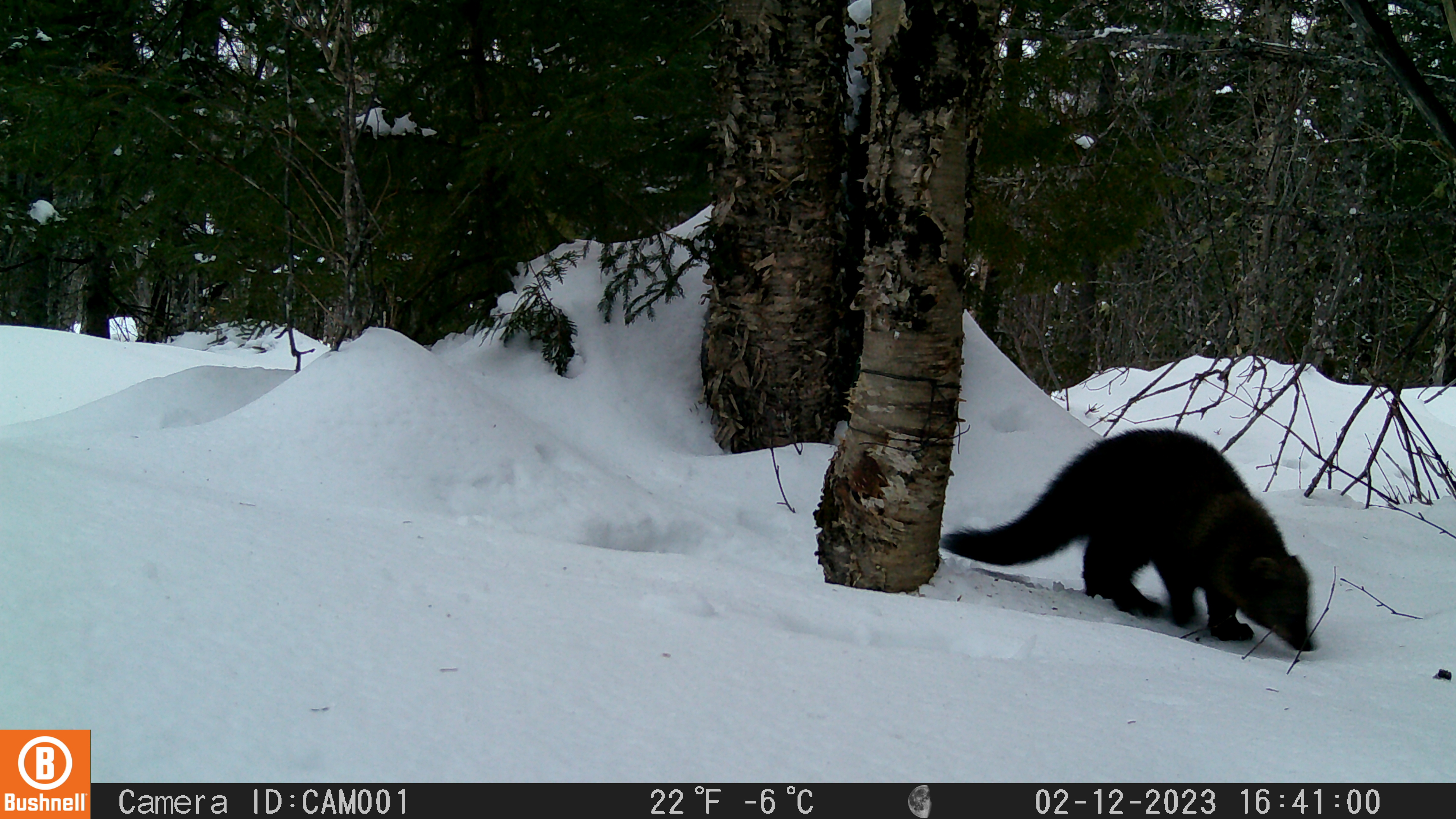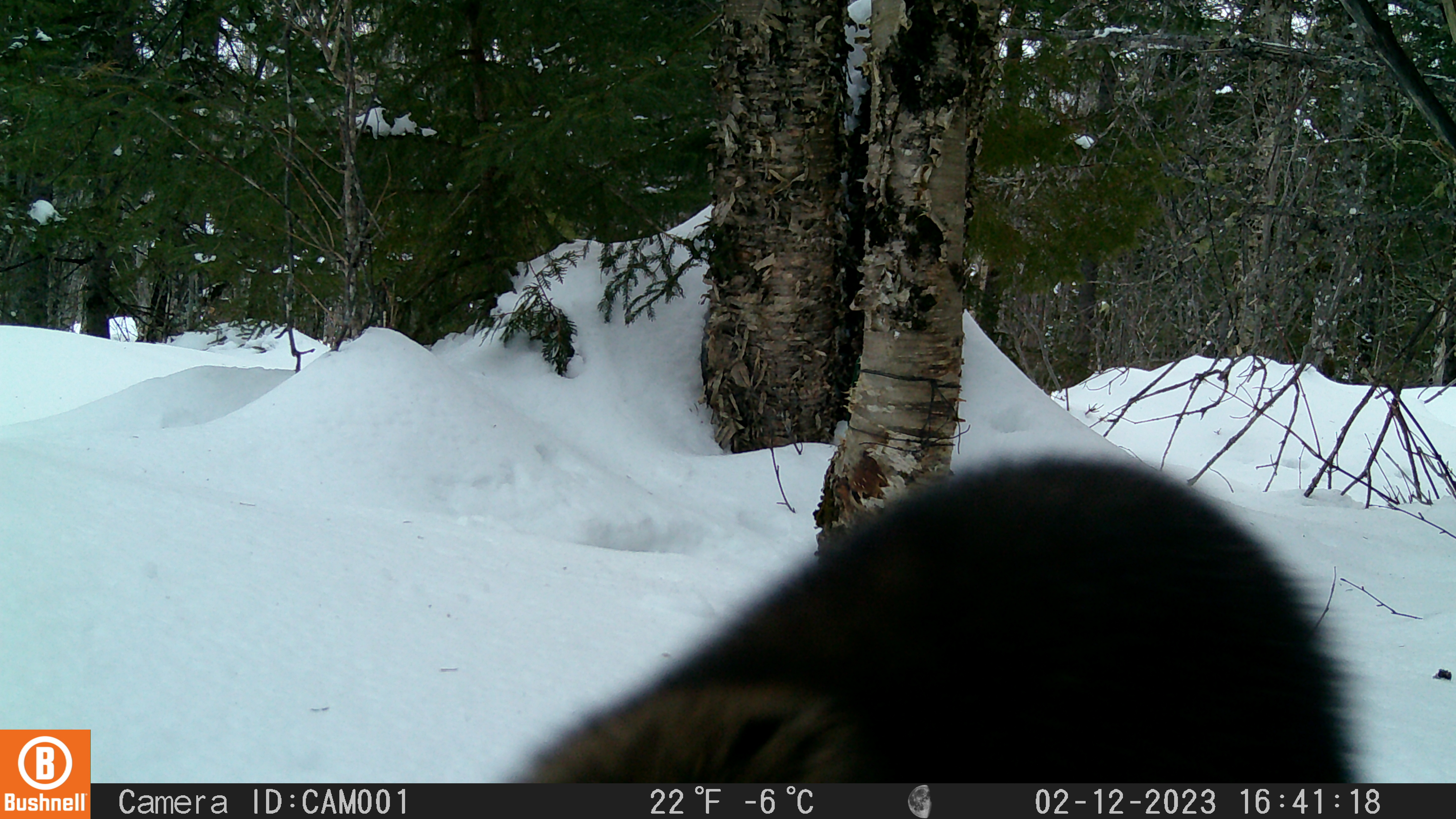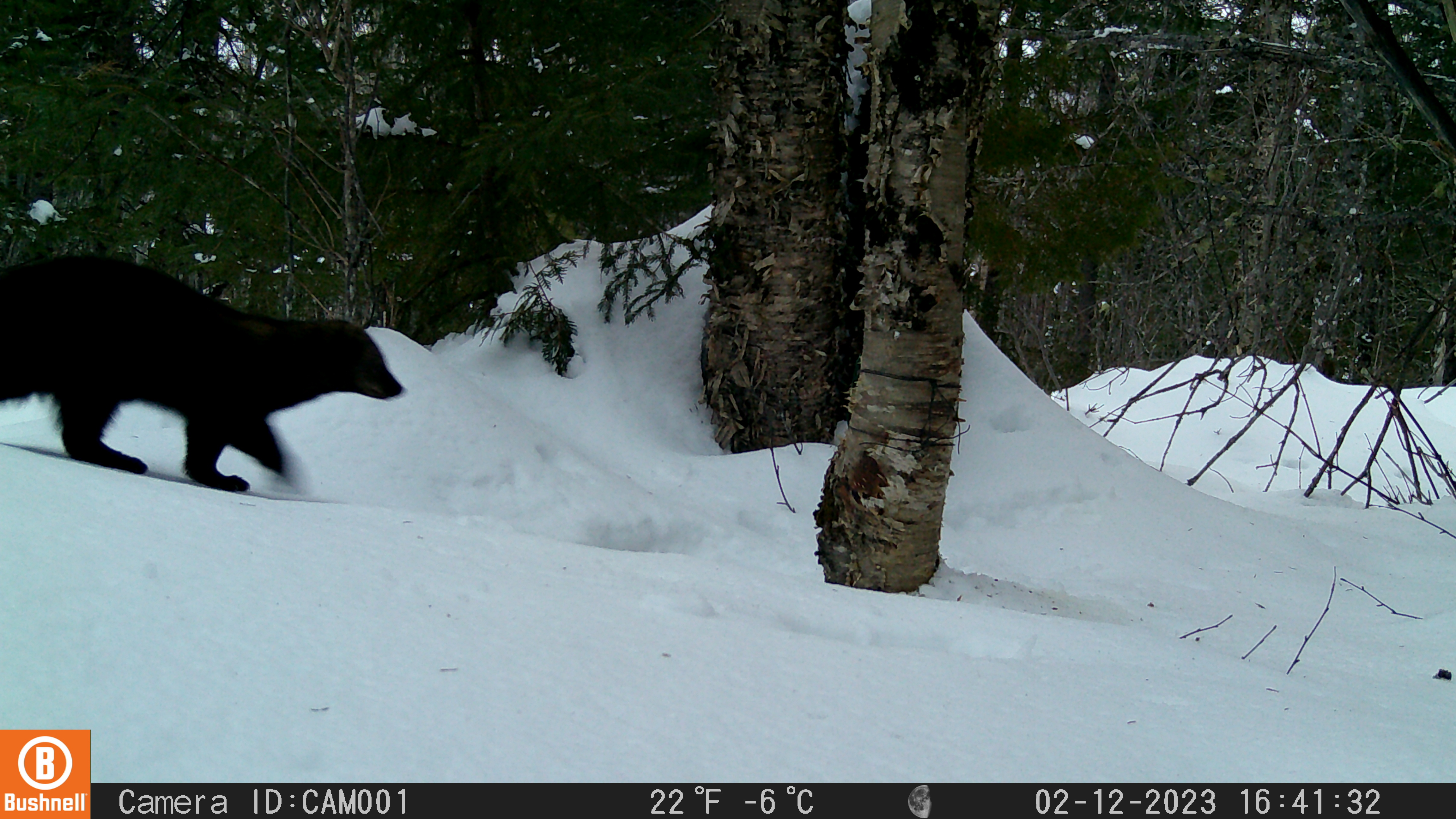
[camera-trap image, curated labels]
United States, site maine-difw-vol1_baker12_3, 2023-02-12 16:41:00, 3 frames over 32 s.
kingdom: Animalia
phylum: Chordata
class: Mammalia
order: Carnivora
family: Mustelidae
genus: Pekania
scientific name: Pekania pennanti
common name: fisher